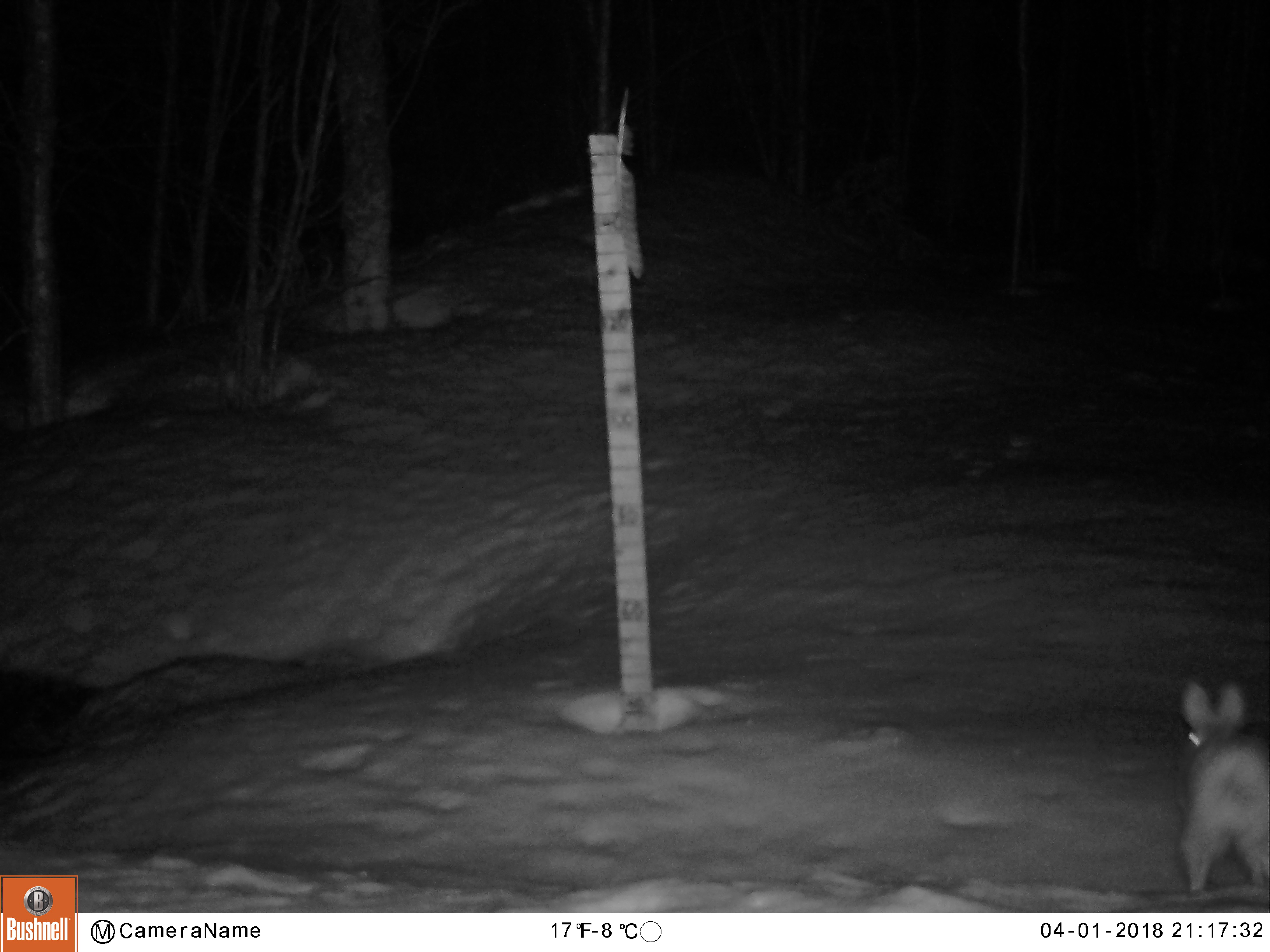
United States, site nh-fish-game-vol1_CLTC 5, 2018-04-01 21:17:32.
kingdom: Animalia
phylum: Chordata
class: Mammalia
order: Lagomorpha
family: Leporidae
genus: Lepus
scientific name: Lepus americanus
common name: snowshoe hare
Snowshoe hare (Lepus americanus).